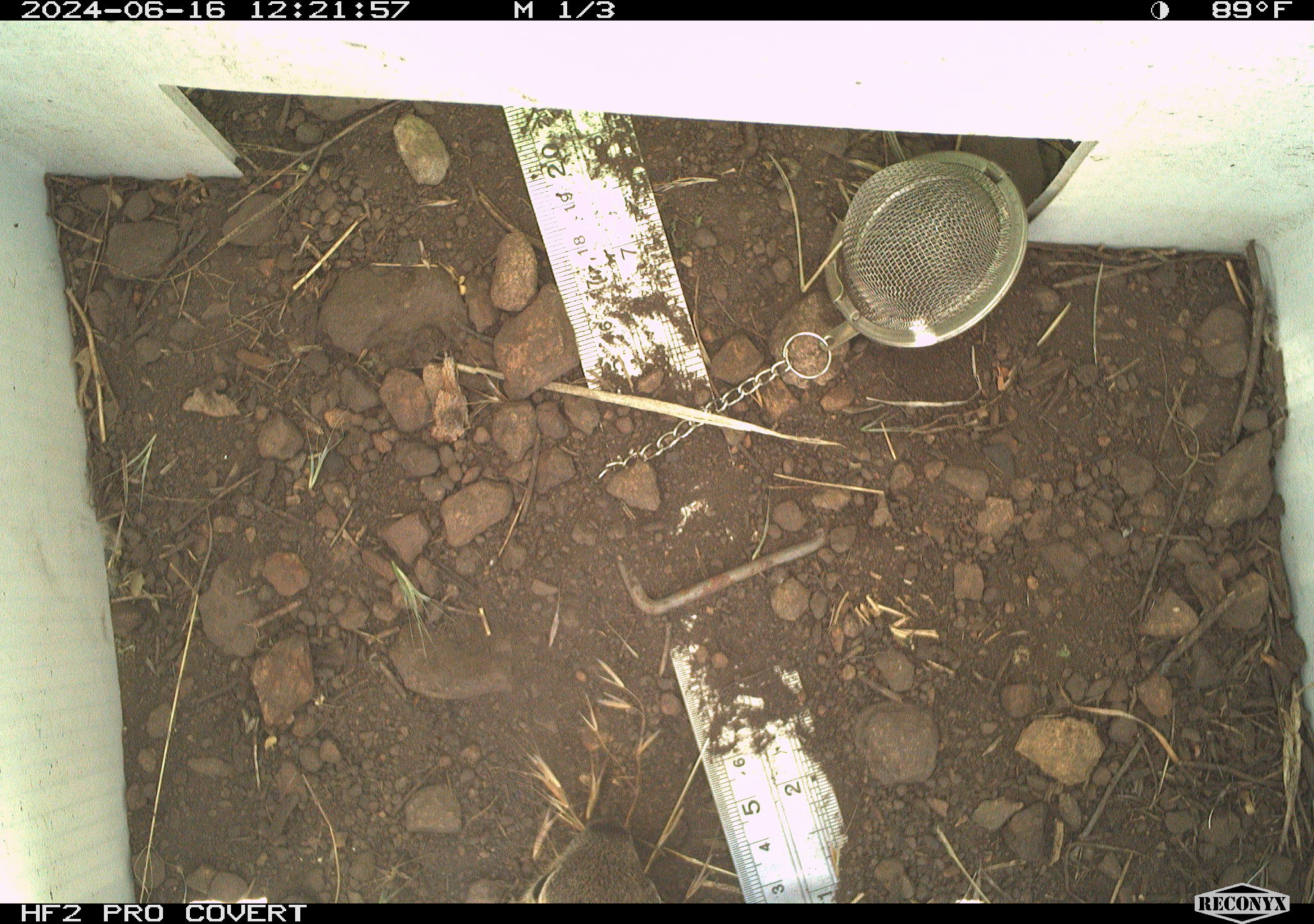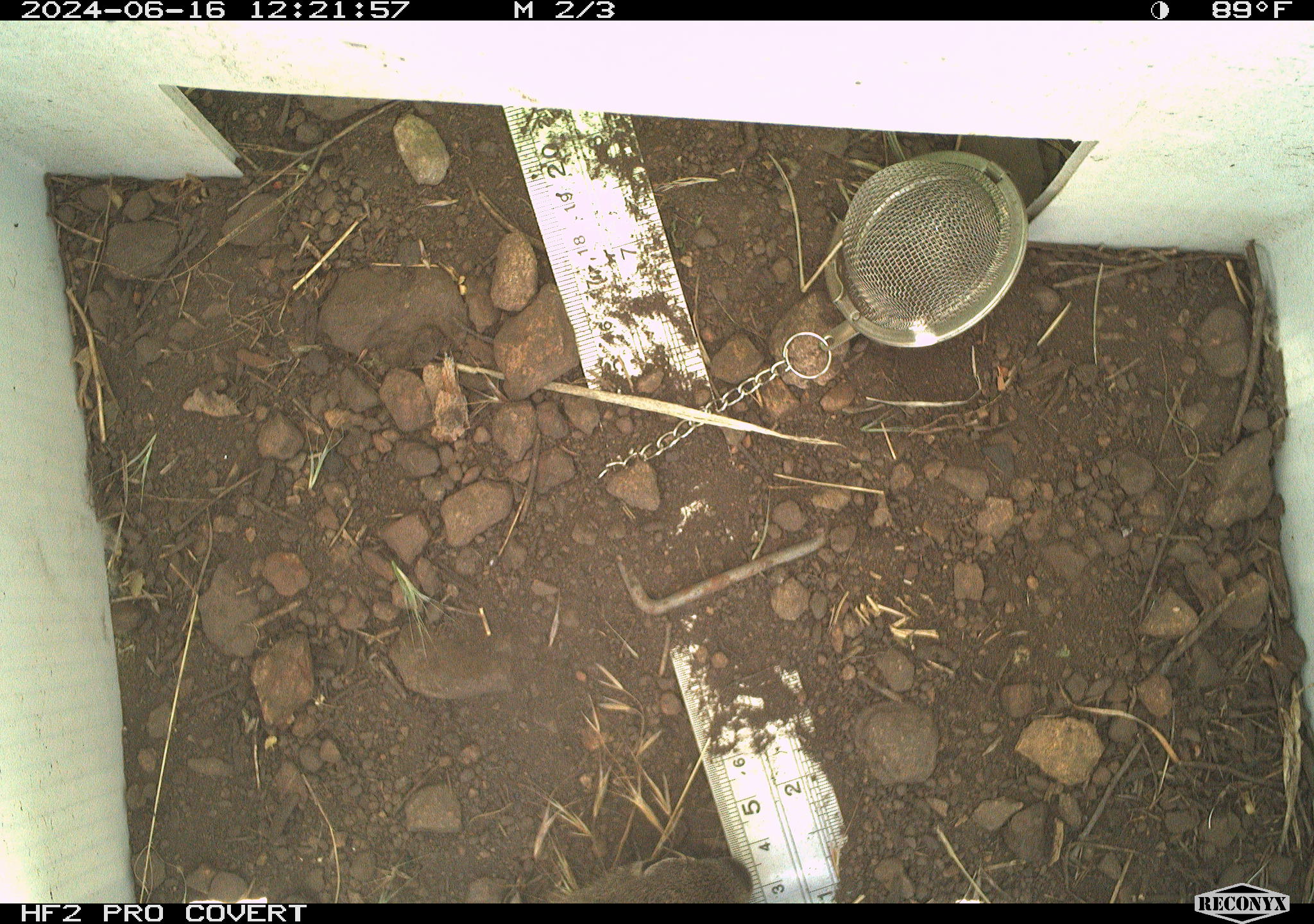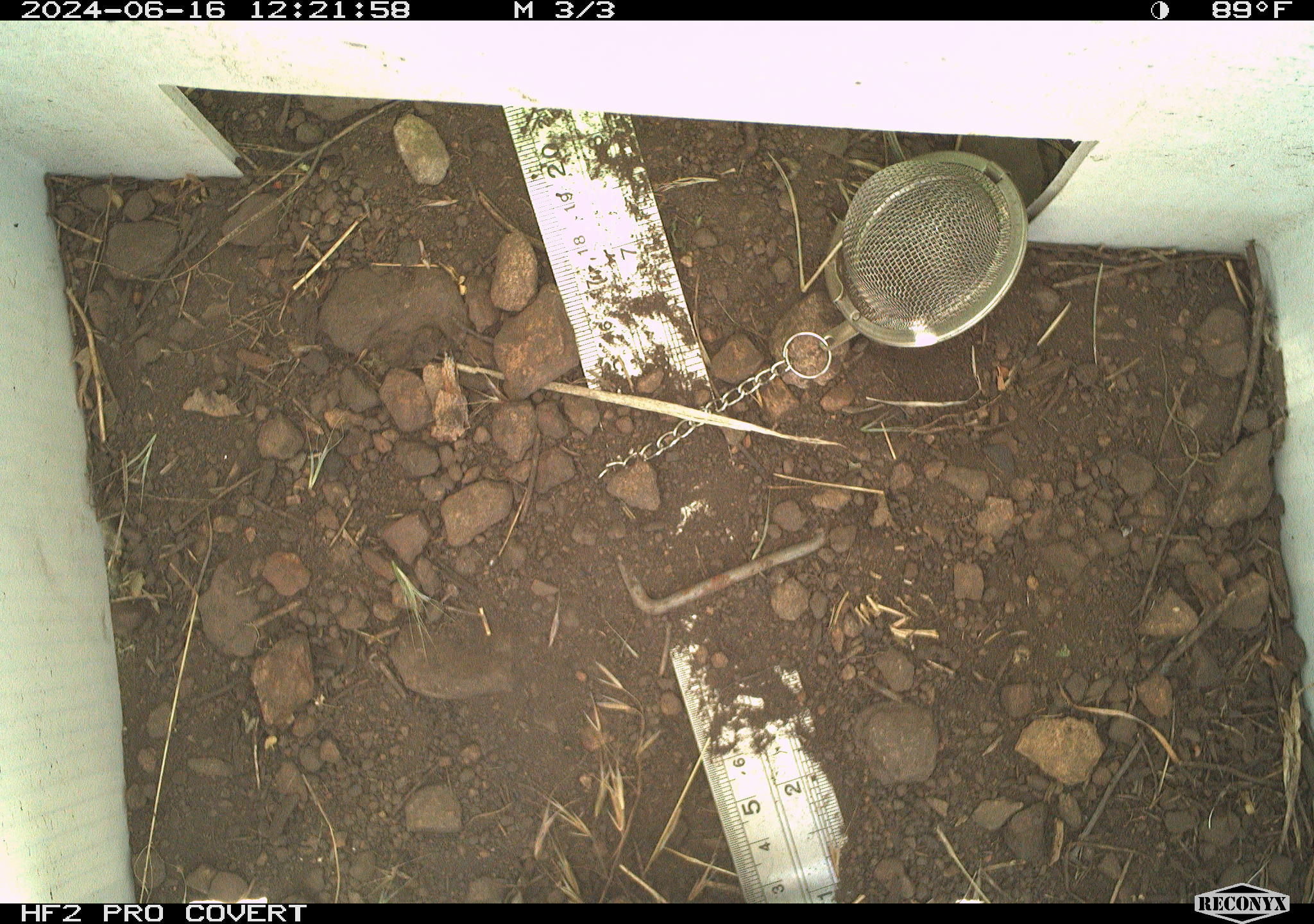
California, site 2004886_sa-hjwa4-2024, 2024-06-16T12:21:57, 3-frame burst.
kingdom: Animalia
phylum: Chordata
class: Mammalia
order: Rodentia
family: Sciuridae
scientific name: Sciuridae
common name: squirrels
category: sciuridae family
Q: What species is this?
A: Sciuridae family (squirrels) (Sciuridae).